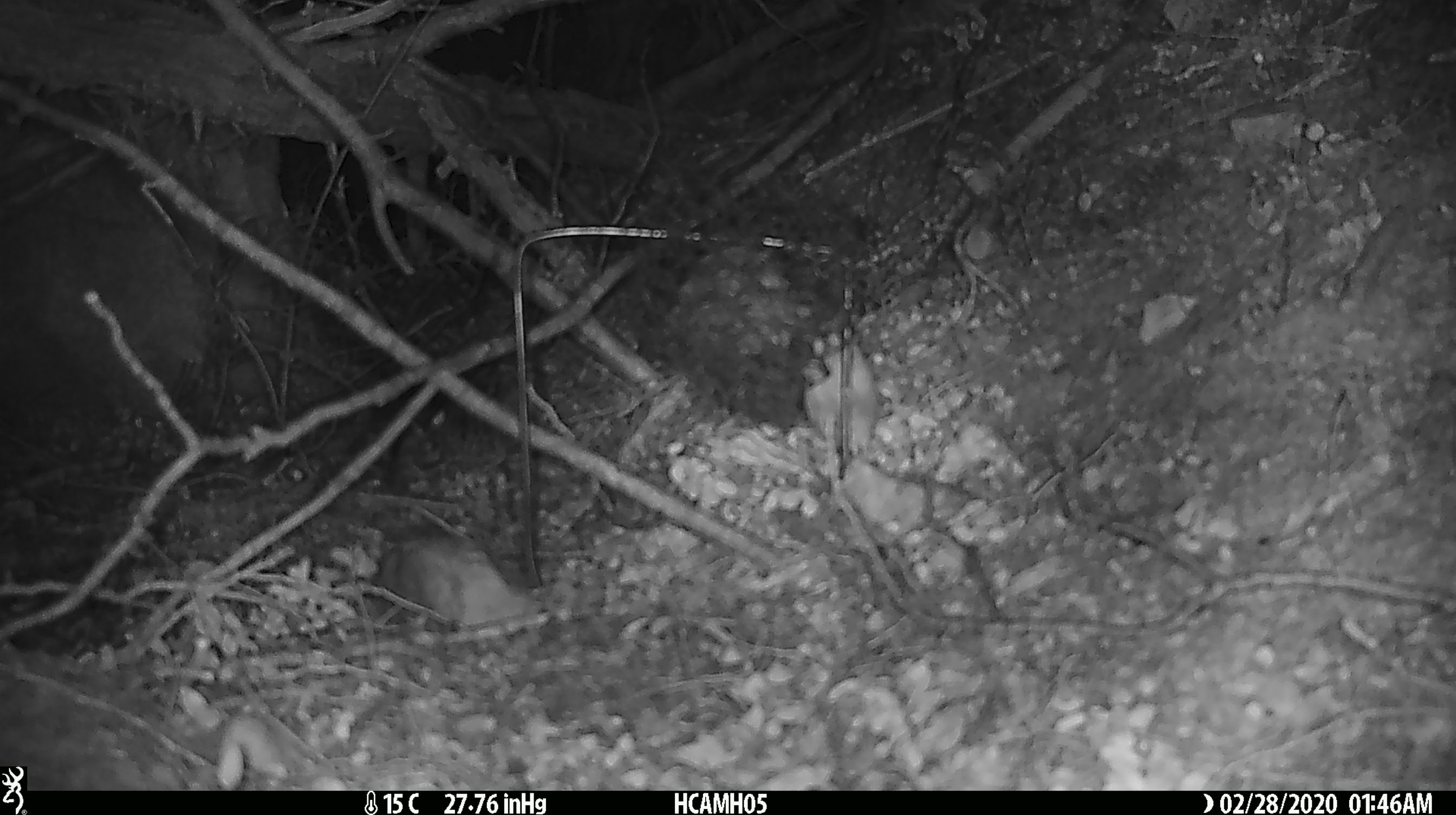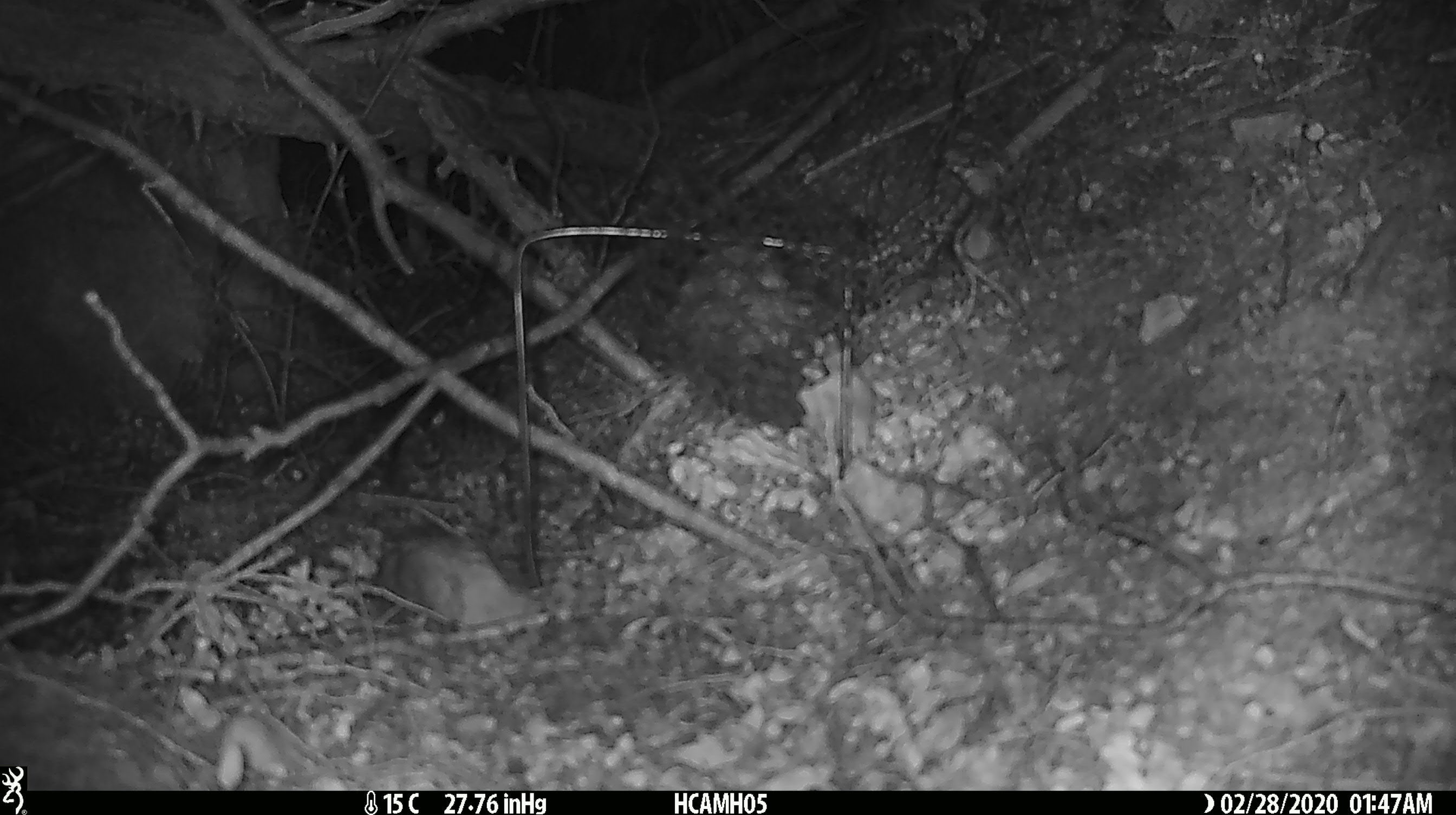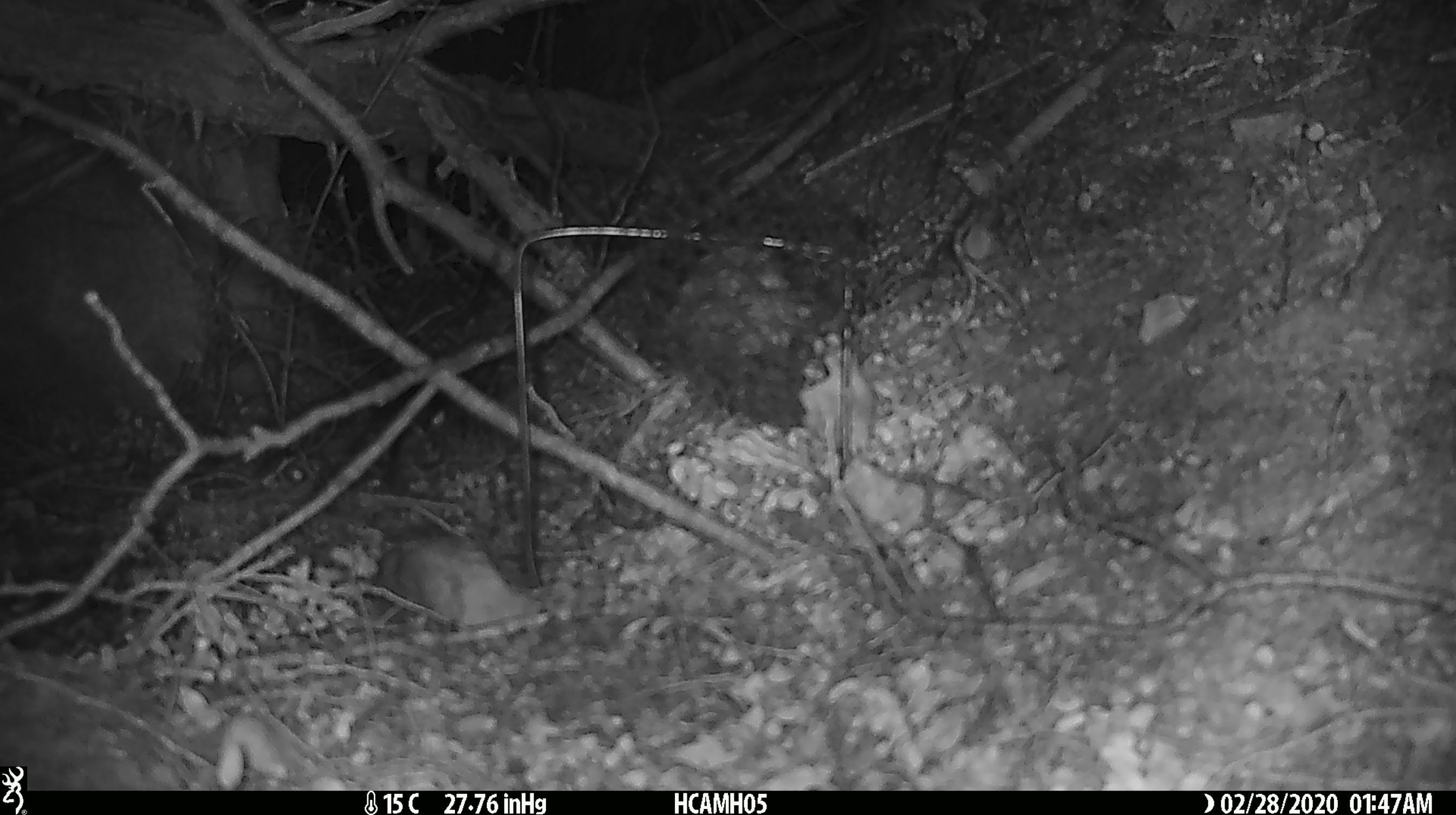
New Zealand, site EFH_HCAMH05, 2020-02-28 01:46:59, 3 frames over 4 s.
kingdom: Animalia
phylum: Chordata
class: Mammalia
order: Rodentia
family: Muridae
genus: Mus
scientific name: Mus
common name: mouse